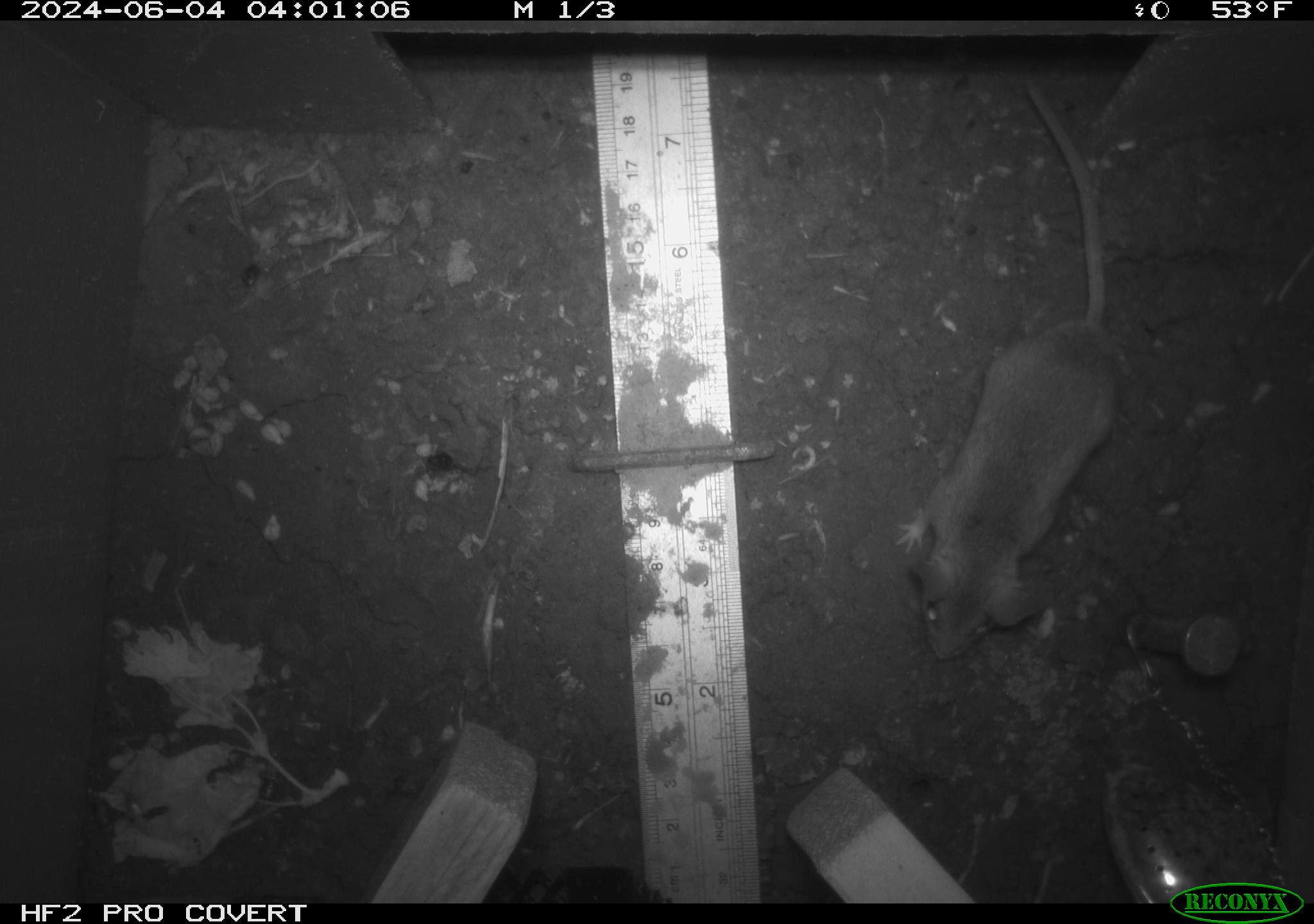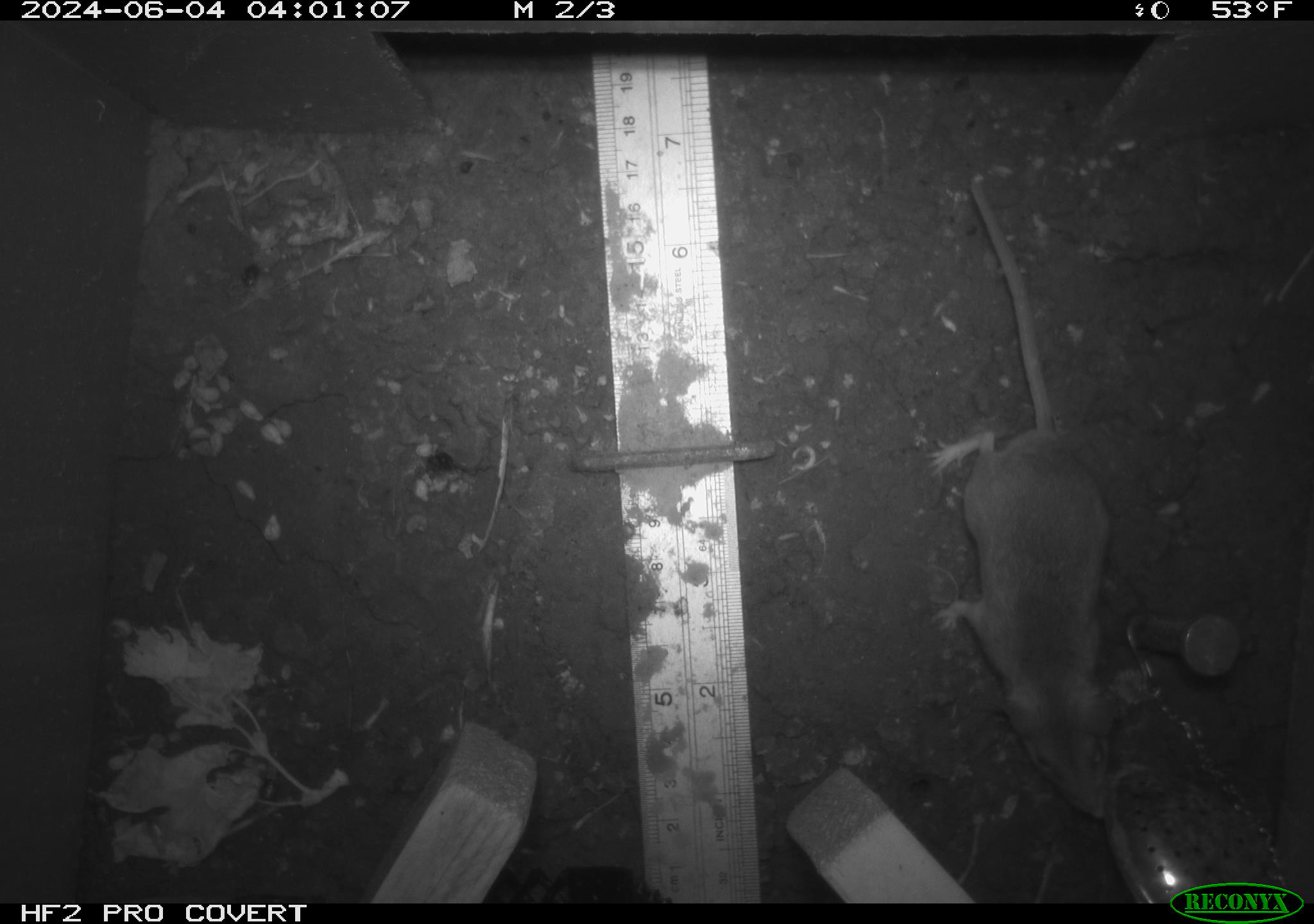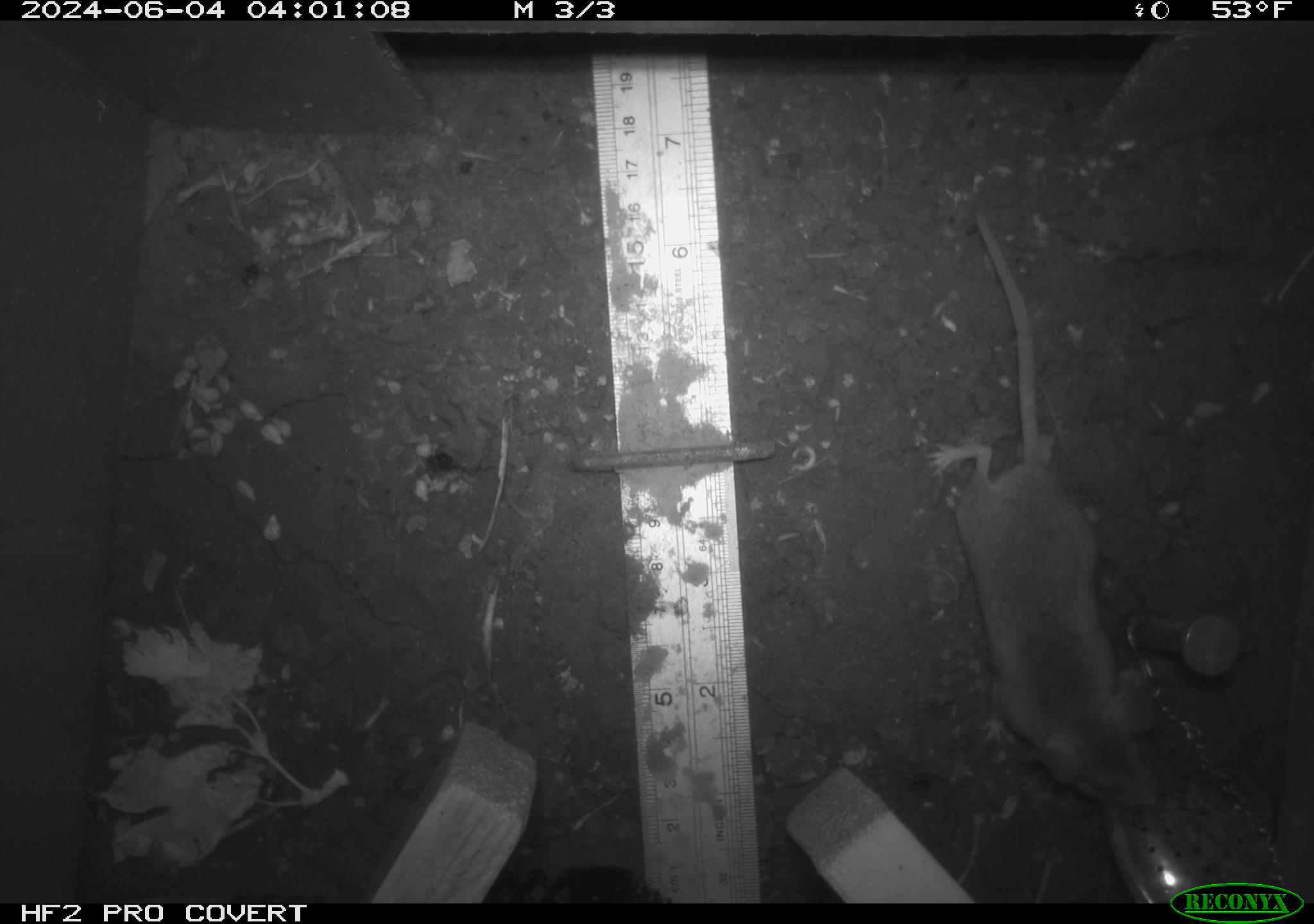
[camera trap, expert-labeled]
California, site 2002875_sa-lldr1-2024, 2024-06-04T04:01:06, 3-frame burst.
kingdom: Animalia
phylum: Chordata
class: Mammalia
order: Rodentia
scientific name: Rodentia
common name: mouse species